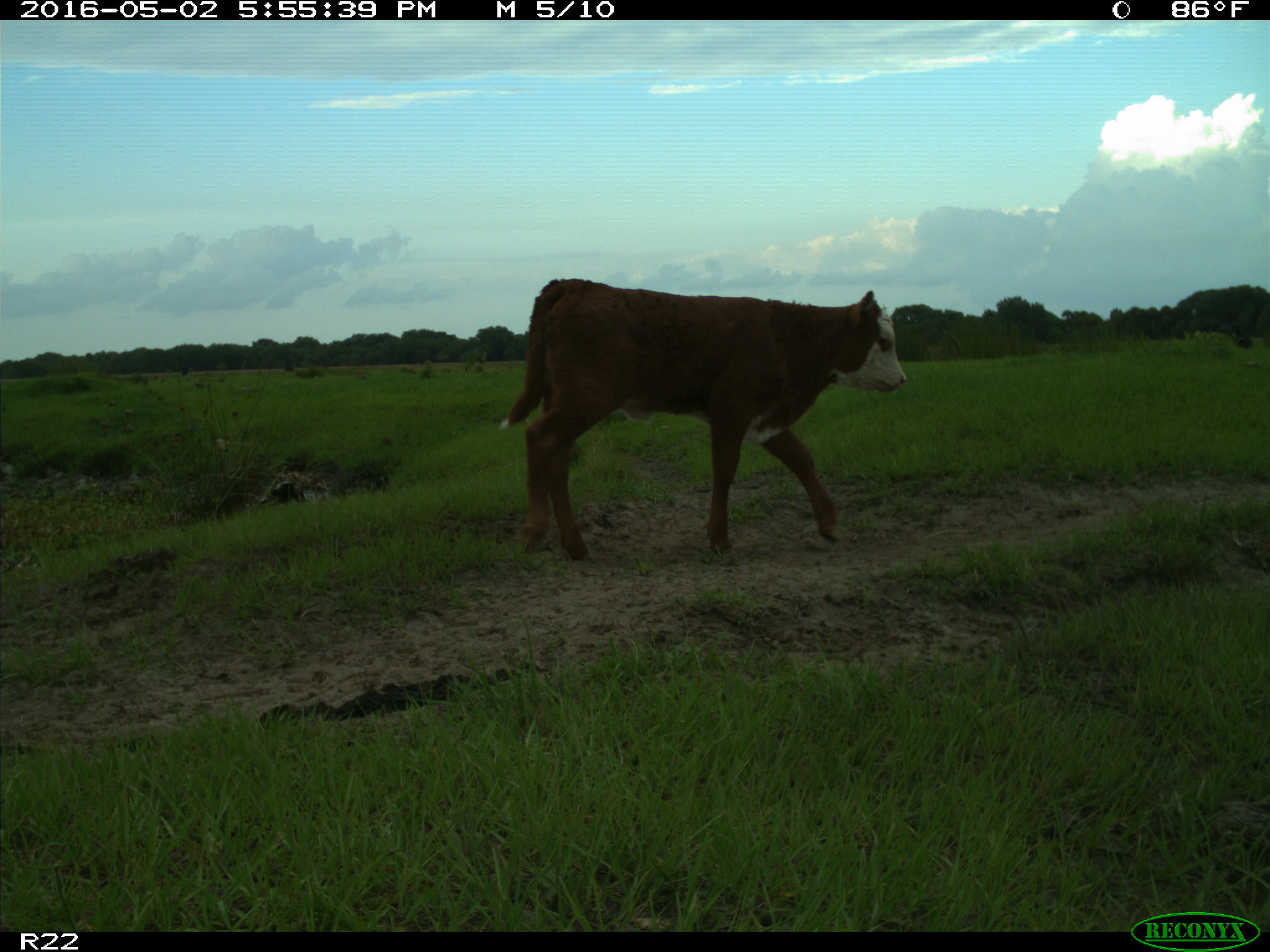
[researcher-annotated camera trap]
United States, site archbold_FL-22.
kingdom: Animalia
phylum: Chordata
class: Mammalia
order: Artiodactyla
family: Bovidae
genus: Bos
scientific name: Bos taurus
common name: domestic cow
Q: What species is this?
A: Bos taurus (domestic cow).